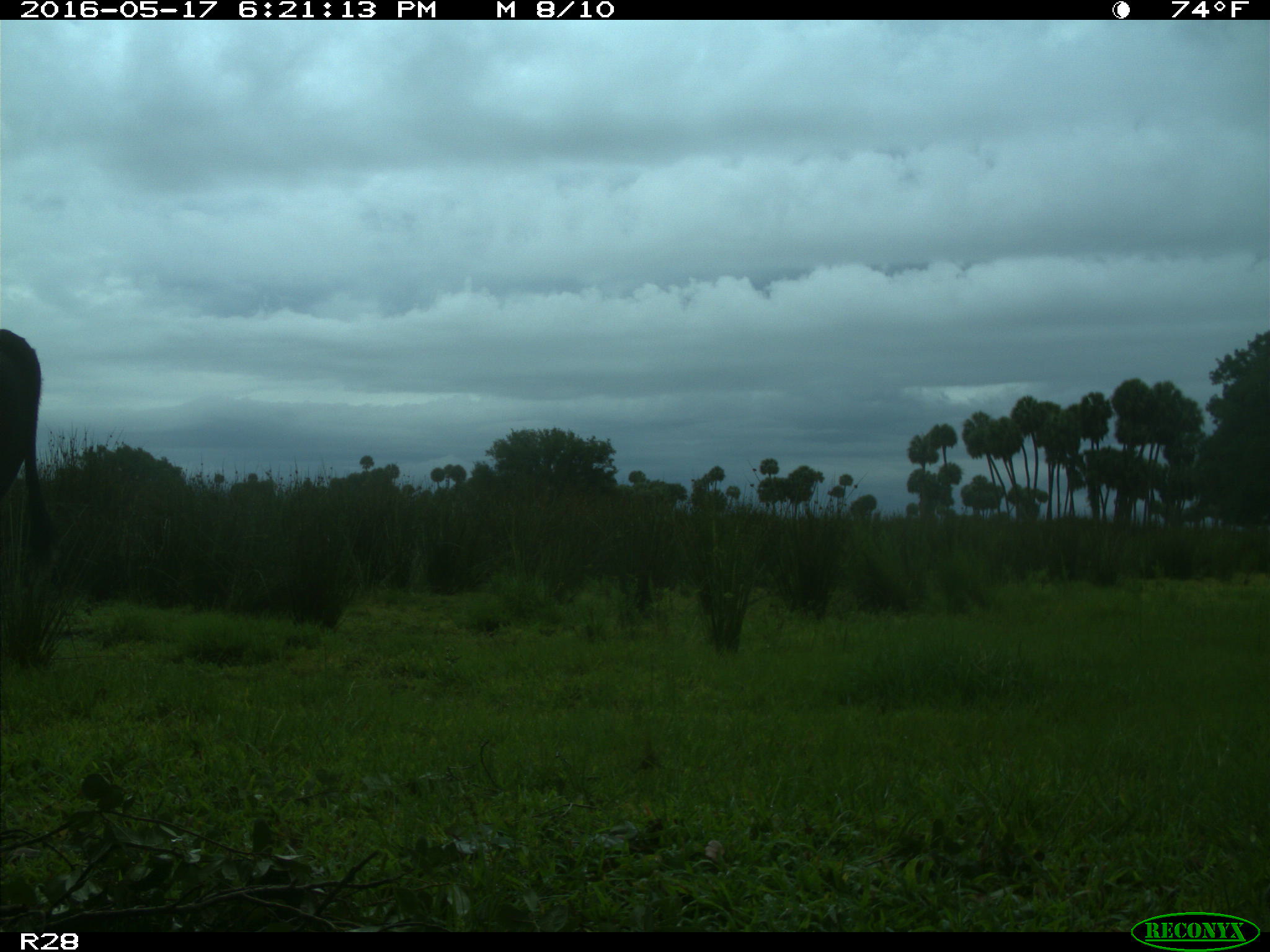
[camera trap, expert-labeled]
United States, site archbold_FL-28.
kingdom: Animalia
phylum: Chordata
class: Mammalia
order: Artiodactyla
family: Bovidae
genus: Bos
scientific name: Bos taurus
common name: domestic cow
Bos taurus (domestic cow).